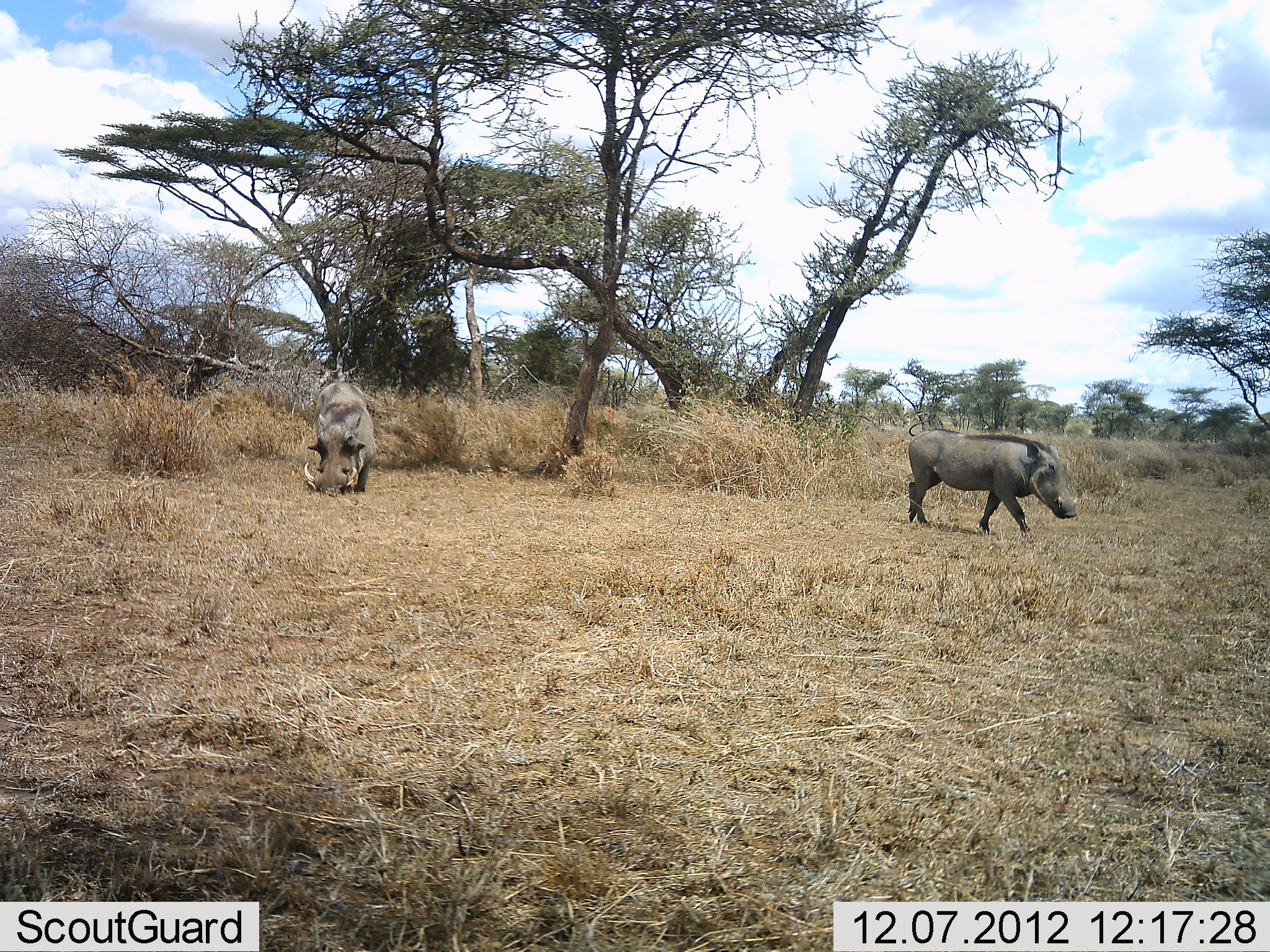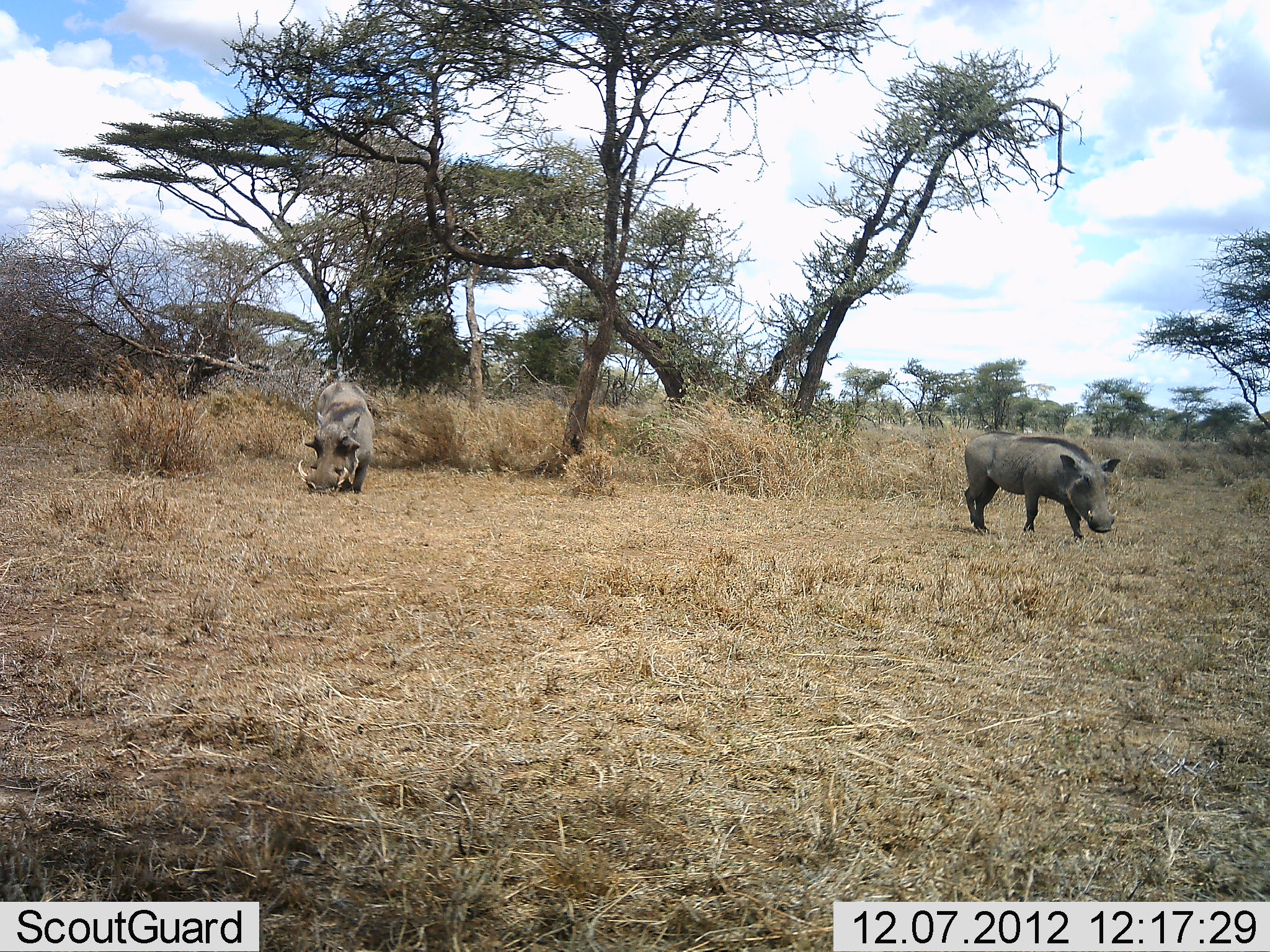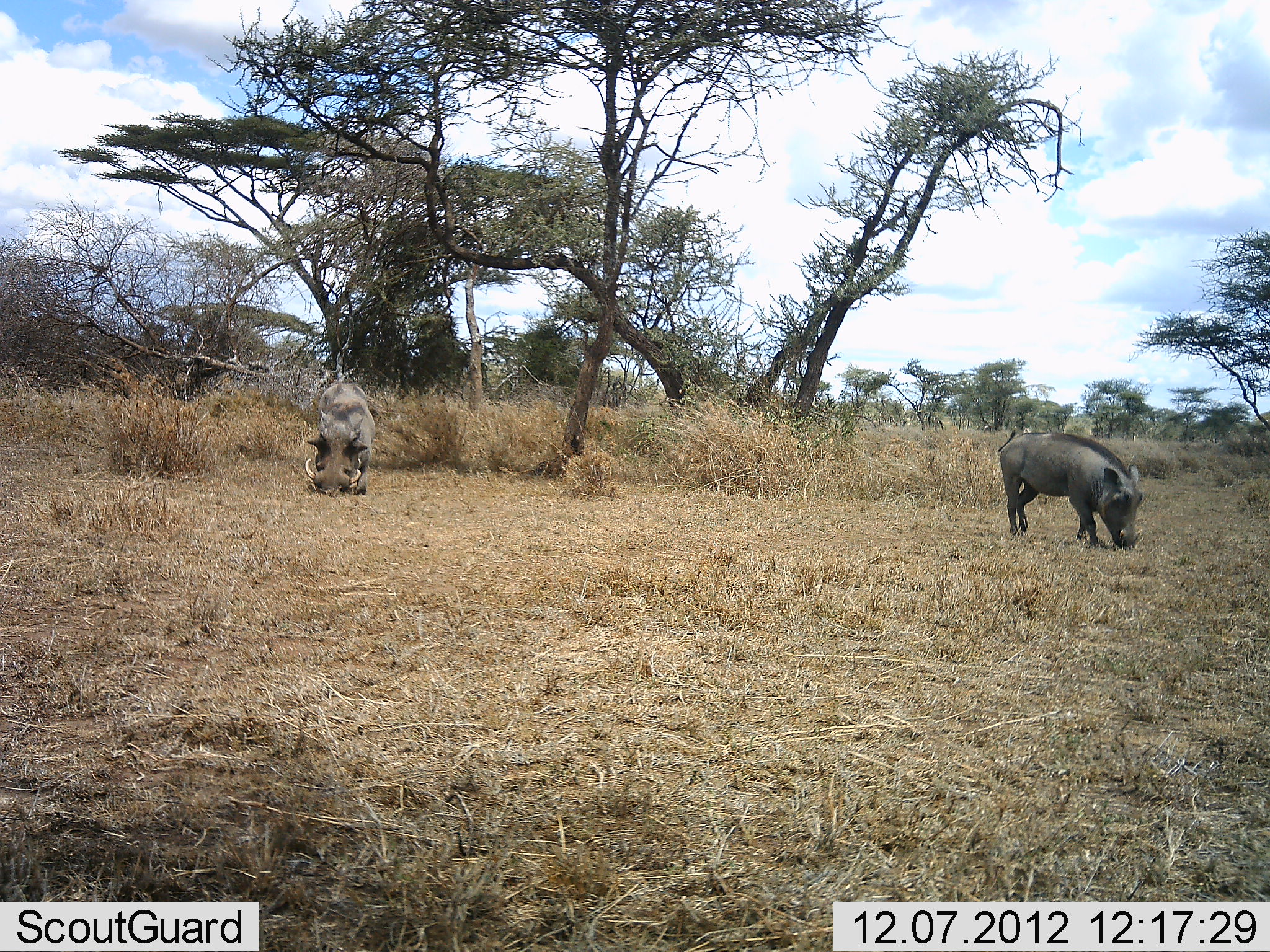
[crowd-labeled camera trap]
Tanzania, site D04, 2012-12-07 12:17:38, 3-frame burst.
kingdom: Animalia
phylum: Chordata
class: Mammalia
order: Artiodactyla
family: Suidae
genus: Phacochoerus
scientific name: Phacochoerus africanus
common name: warthog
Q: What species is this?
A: Warthog (Phacochoerus africanus).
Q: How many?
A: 2.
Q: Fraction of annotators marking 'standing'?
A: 36%.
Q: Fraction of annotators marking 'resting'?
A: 0%.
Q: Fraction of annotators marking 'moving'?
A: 45%.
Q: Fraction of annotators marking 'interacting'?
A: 0%.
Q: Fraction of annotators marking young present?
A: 0%.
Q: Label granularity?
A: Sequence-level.